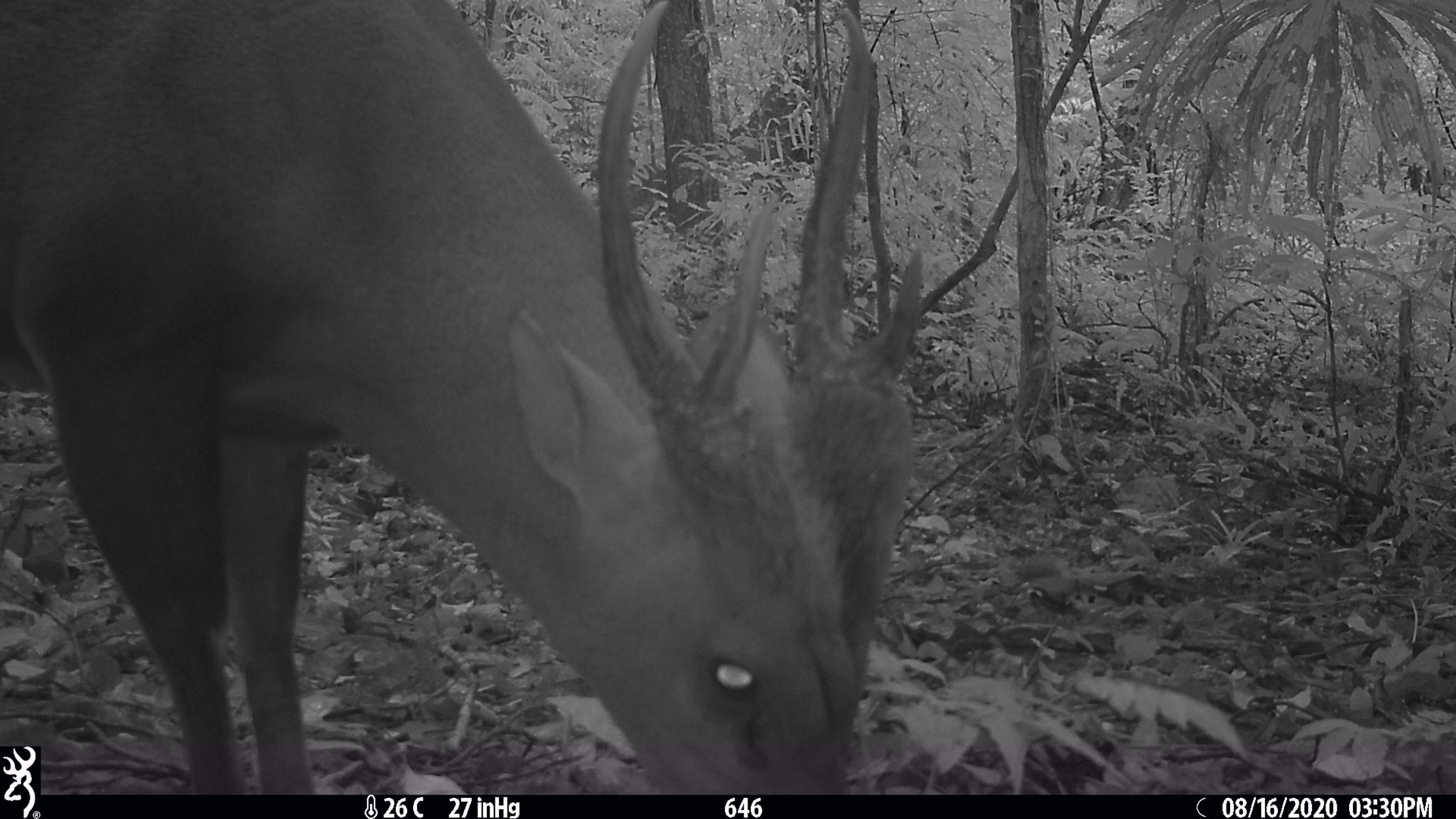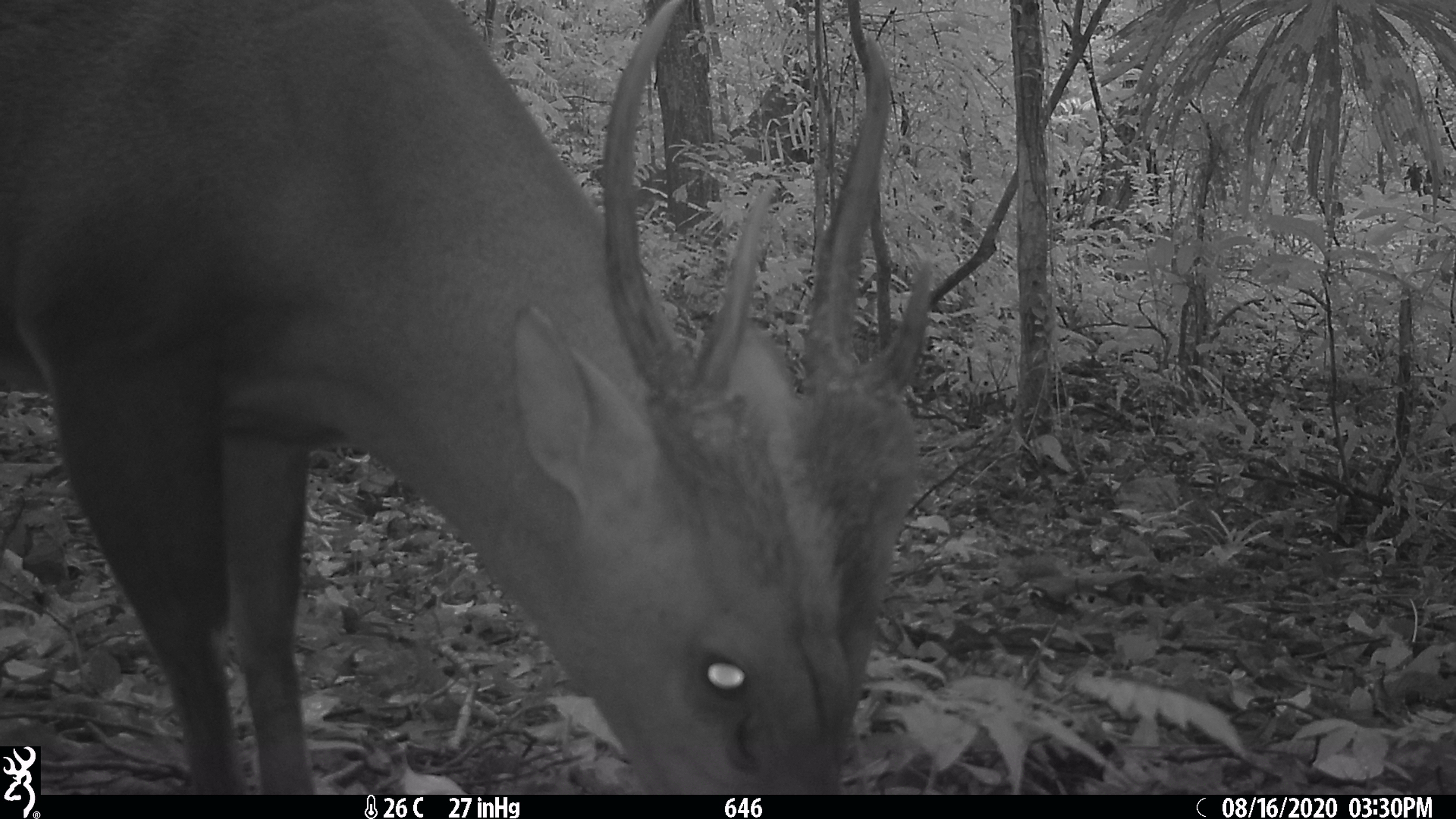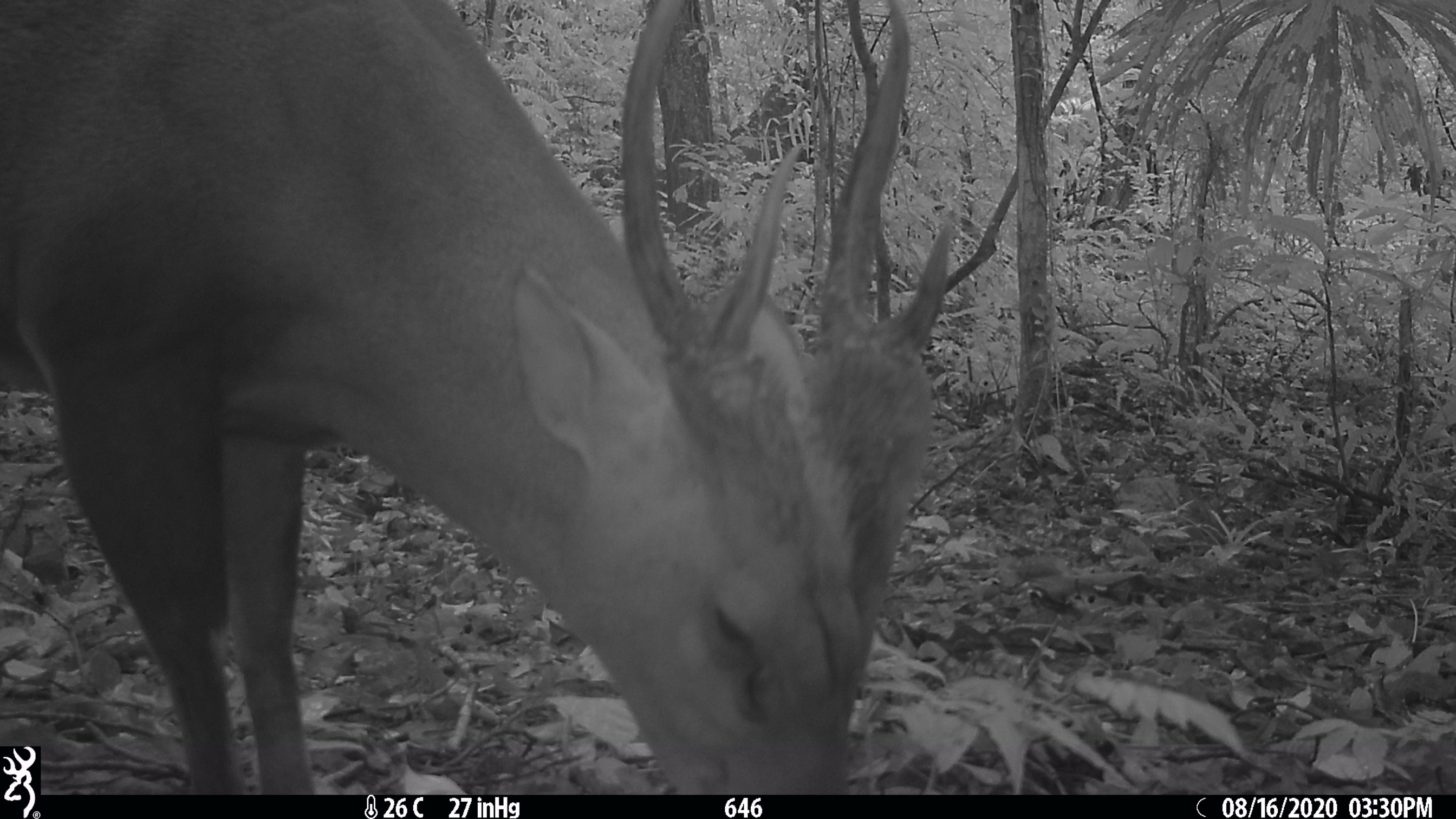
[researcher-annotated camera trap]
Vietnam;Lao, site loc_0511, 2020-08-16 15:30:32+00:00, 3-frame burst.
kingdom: Animalia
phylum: Chordata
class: Mammalia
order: Artiodactyla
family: Cervidae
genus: Muntiacus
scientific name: Muntiacus vuquangensis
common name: large-antlered muntjac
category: large antlered muntjac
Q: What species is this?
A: Large antlered muntjac (large-antlered muntjac) (Muntiacus vuquangensis).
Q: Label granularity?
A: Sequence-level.